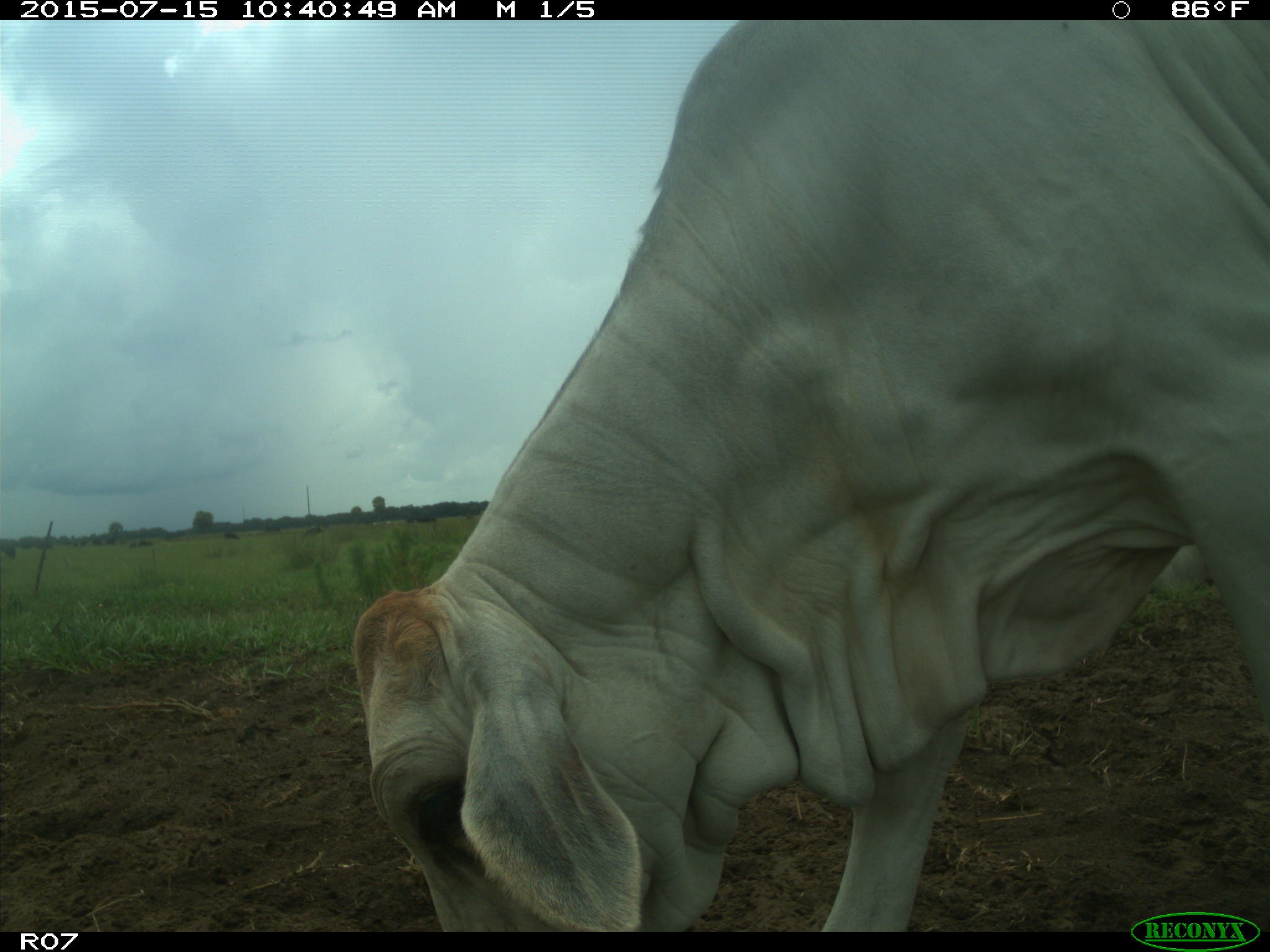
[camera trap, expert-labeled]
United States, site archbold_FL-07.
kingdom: Animalia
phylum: Chordata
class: Mammalia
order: Artiodactyla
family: Bovidae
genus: Bos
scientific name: Bos taurus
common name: domestic cow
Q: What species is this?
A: Bos taurus (domestic cow).